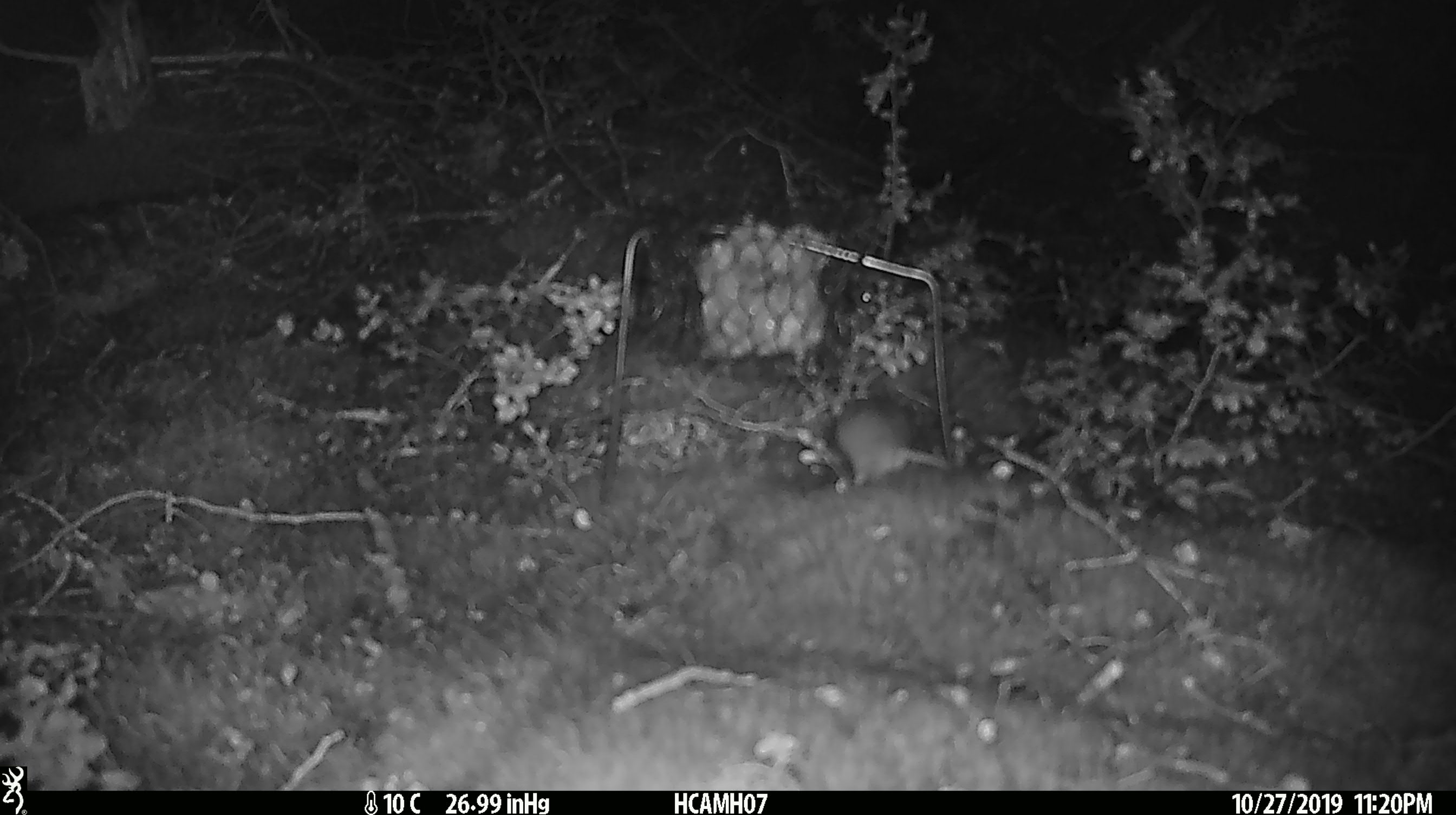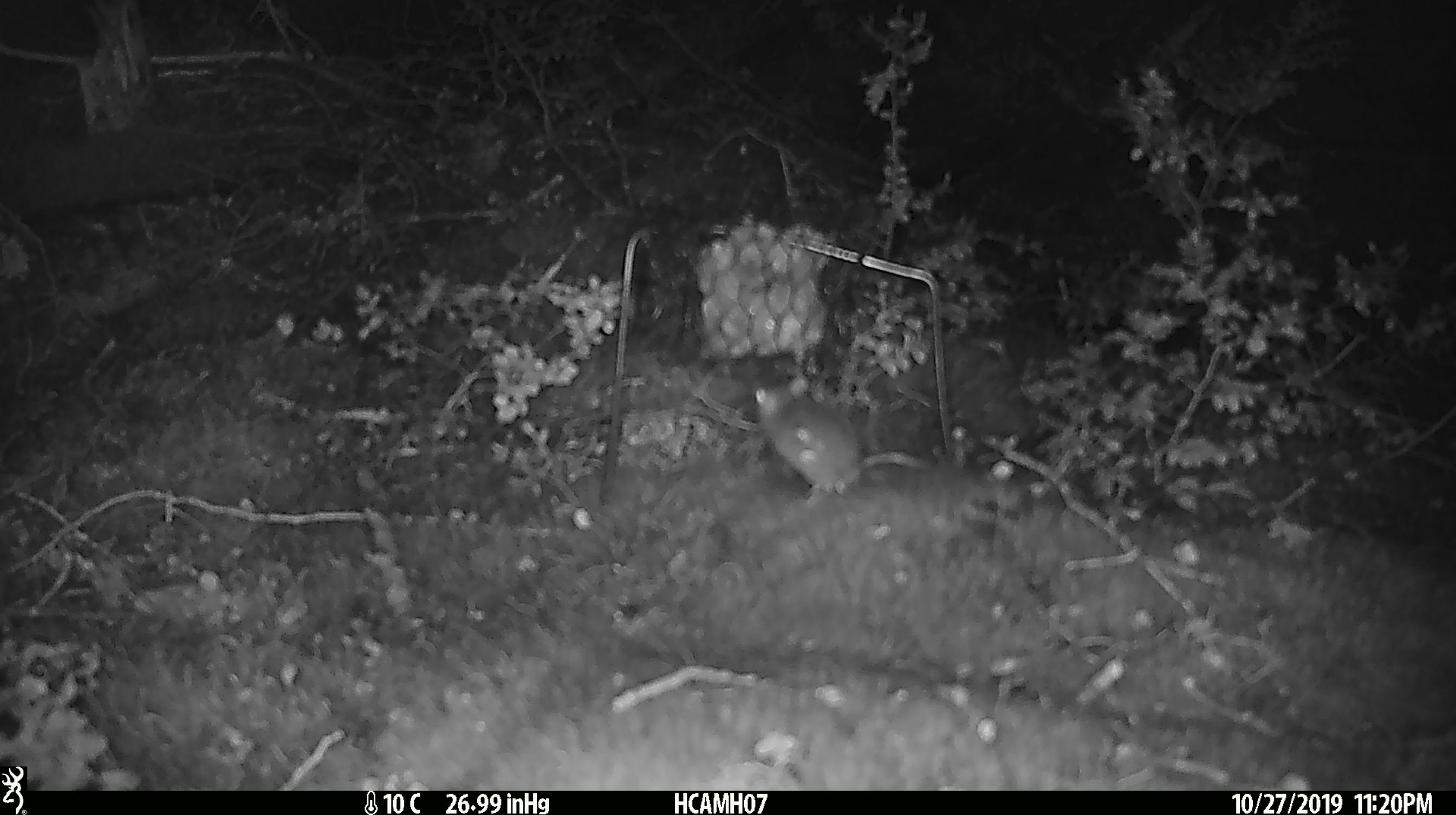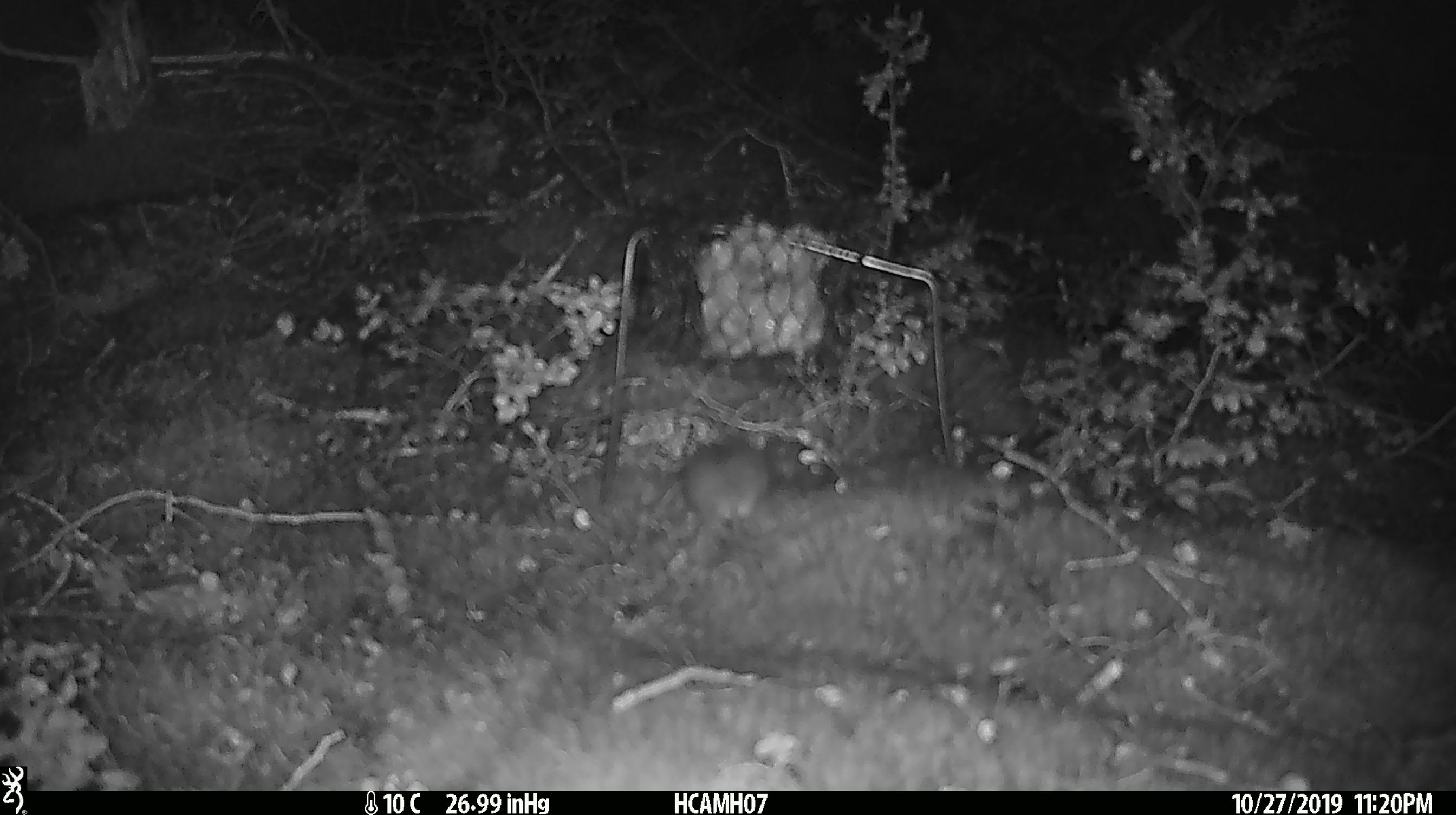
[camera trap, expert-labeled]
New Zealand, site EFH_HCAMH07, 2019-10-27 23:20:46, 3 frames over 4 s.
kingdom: Animalia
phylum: Chordata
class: Mammalia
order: Rodentia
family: Muridae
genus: Mus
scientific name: Mus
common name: mouse